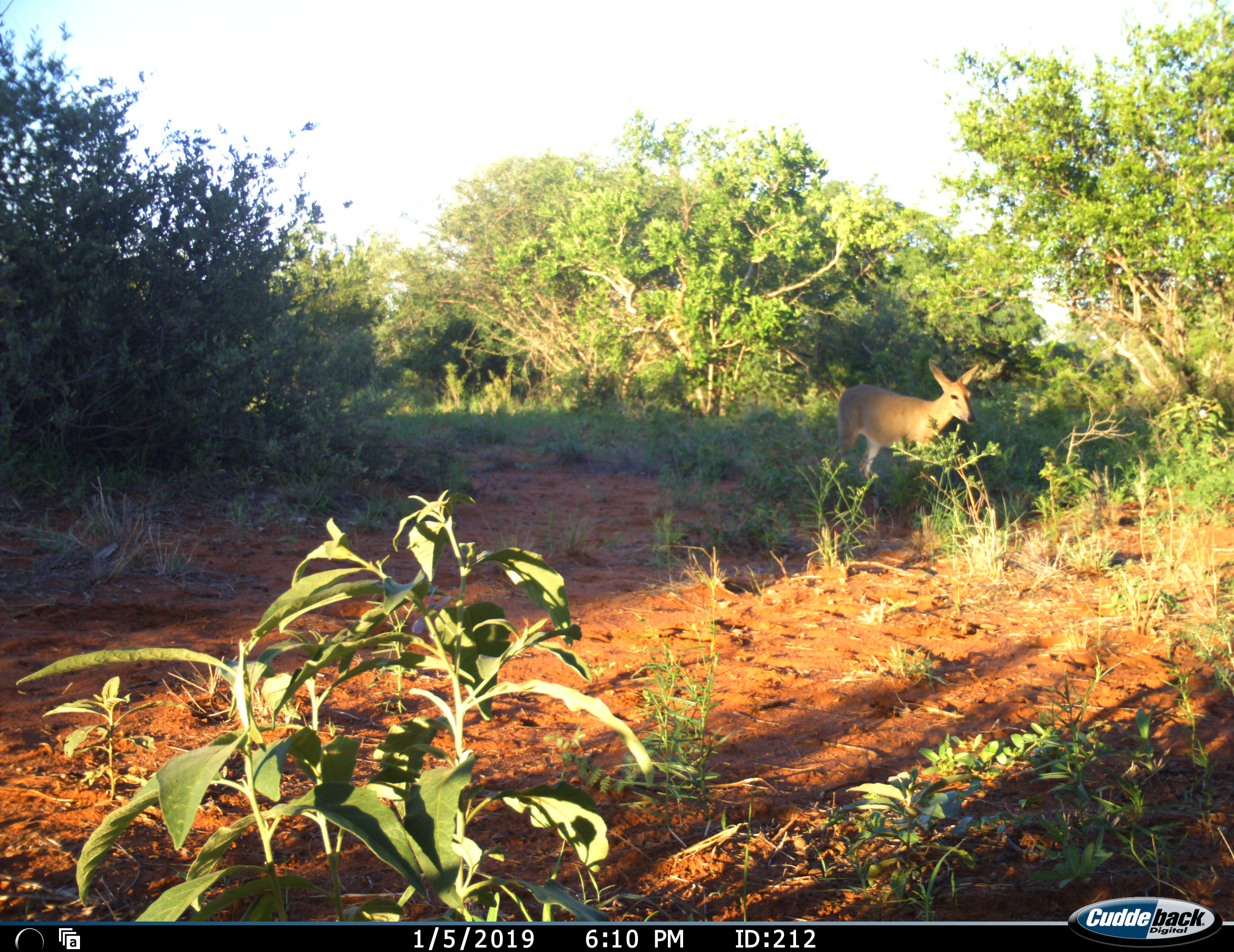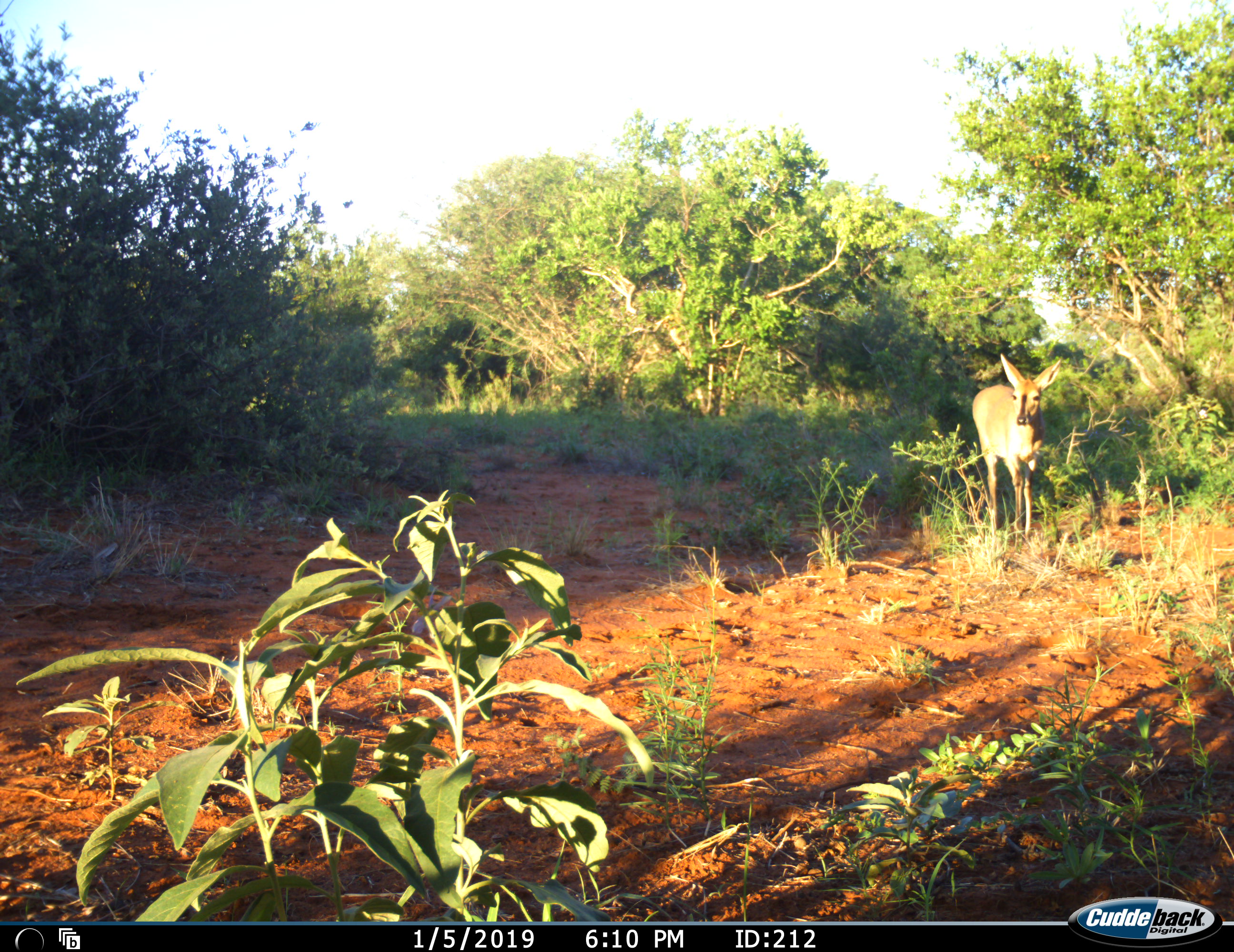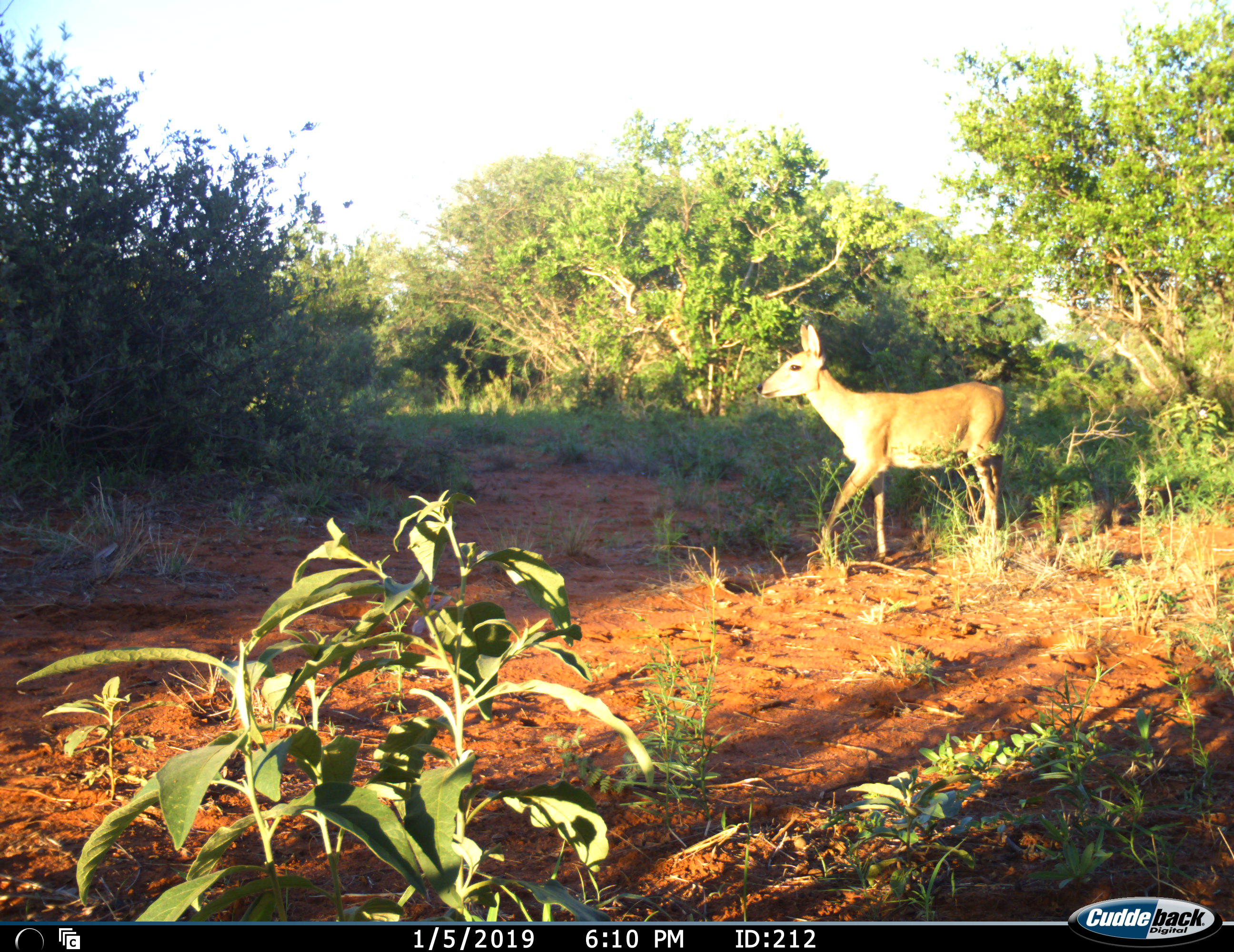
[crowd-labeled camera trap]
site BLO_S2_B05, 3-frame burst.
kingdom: Animalia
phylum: Chordata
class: Mammalia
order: Artiodactyla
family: Bovidae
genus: Sylvicapra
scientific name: Sylvicapra grimmia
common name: common duiker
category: duikercommongrey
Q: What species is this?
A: Duikercommongrey (common duiker) (Sylvicapra grimmia).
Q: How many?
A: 1.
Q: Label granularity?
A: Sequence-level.